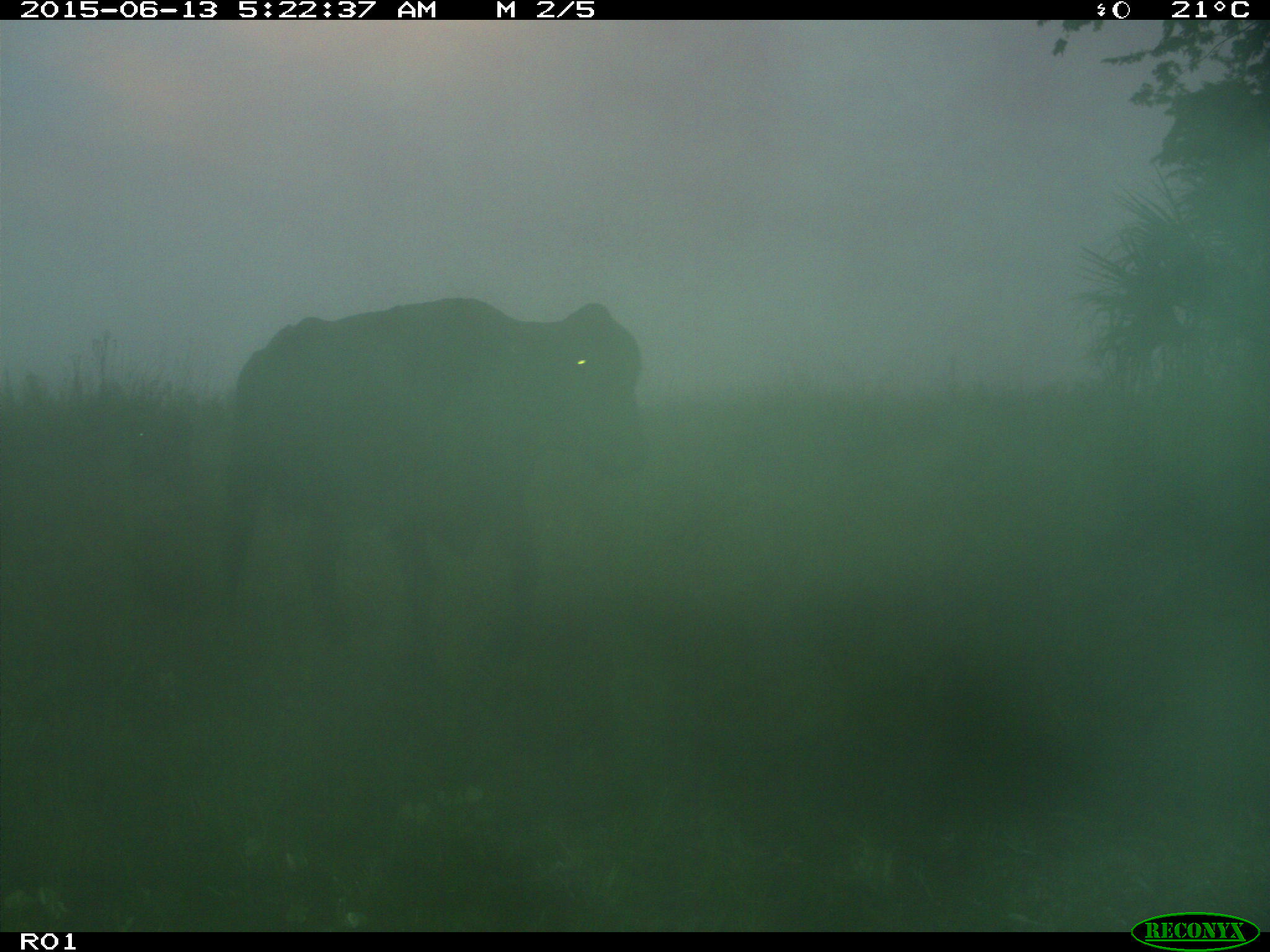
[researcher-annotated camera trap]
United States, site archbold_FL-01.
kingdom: Animalia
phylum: Chordata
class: Mammalia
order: Artiodactyla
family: Bovidae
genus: Bos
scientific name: Bos taurus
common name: domestic cow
Bos taurus (domestic cow).